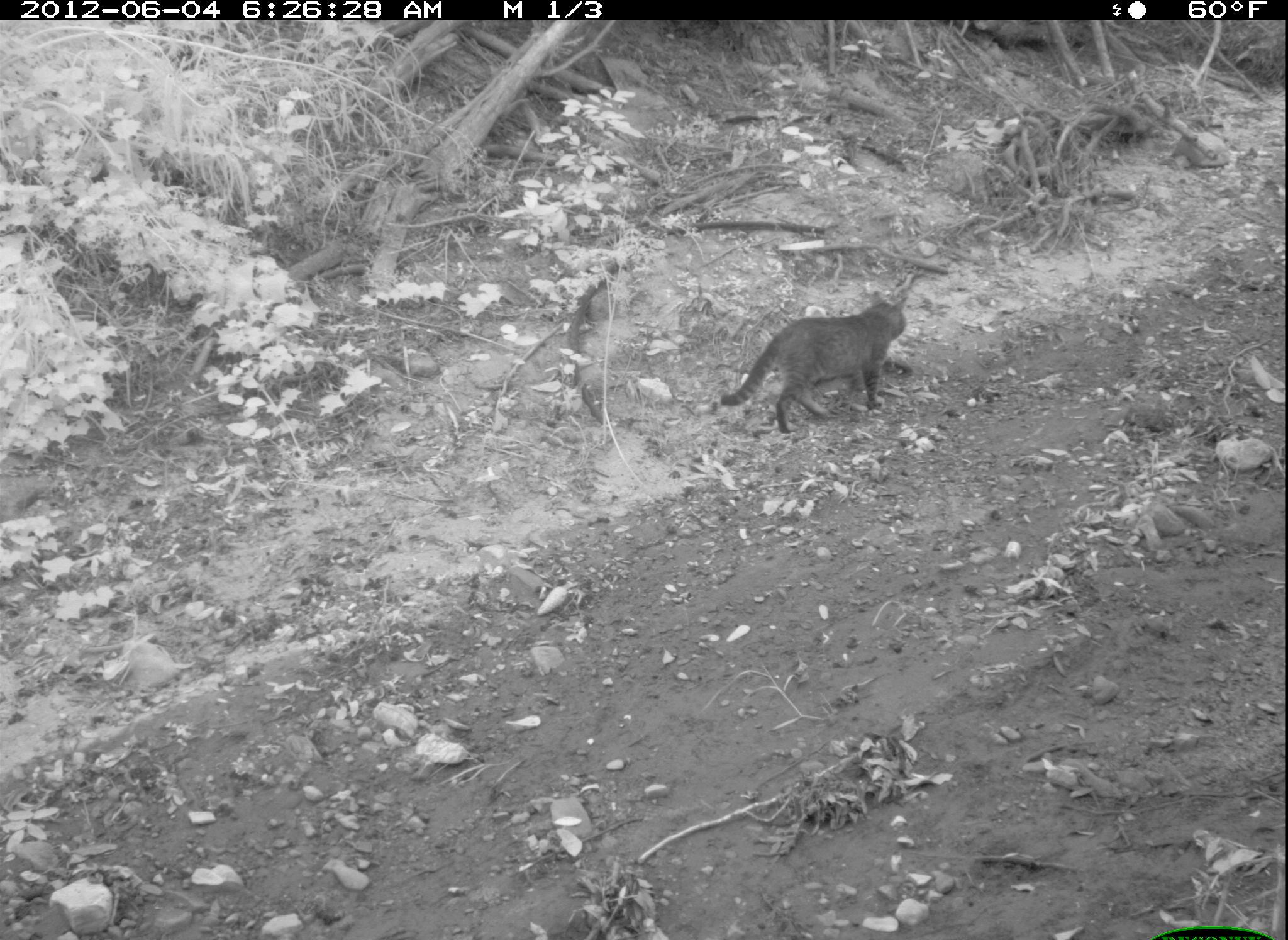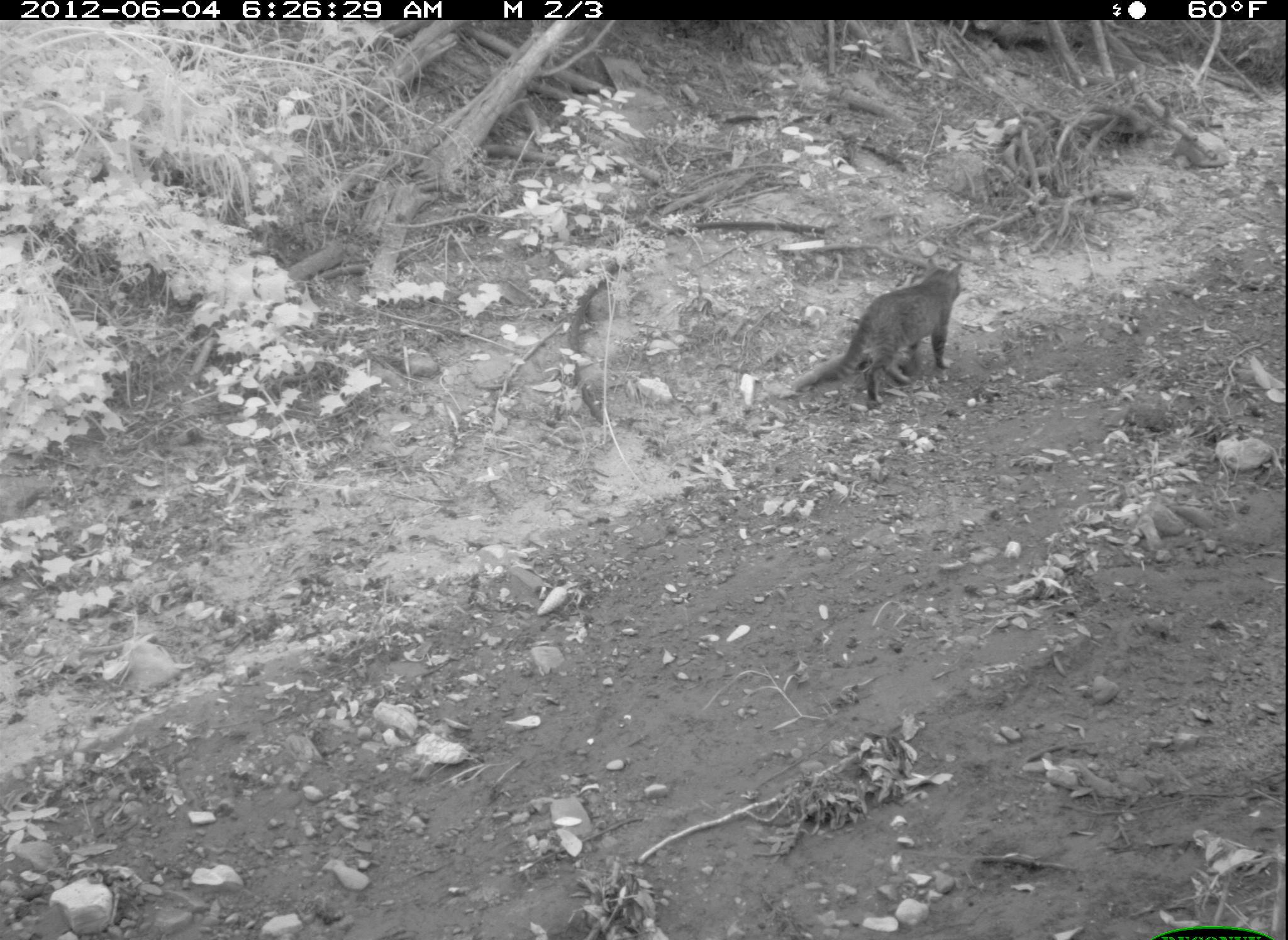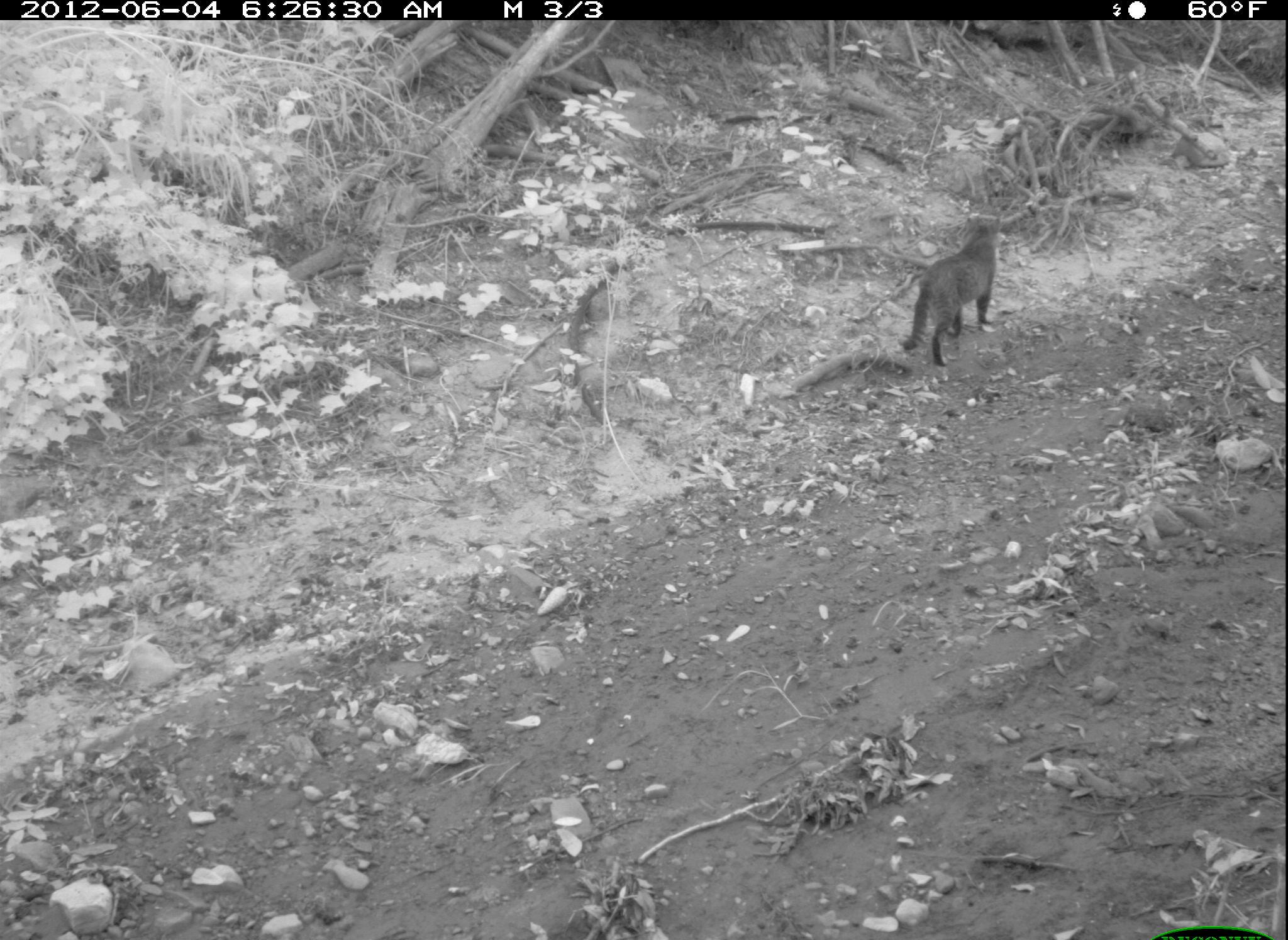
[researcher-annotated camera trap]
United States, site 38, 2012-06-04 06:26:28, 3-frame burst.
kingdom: Animalia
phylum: Chordata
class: Mammalia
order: Carnivora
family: Felidae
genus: Felis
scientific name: Felis catus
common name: cat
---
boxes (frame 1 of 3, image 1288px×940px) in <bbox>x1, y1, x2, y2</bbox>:
cat: <bbox>718, 271, 921, 438</bbox>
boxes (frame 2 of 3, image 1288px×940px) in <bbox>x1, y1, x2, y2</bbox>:
cat: <bbox>795, 261, 974, 416</bbox>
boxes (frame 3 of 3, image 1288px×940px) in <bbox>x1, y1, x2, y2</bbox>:
cat: <bbox>900, 211, 1009, 369</bbox>